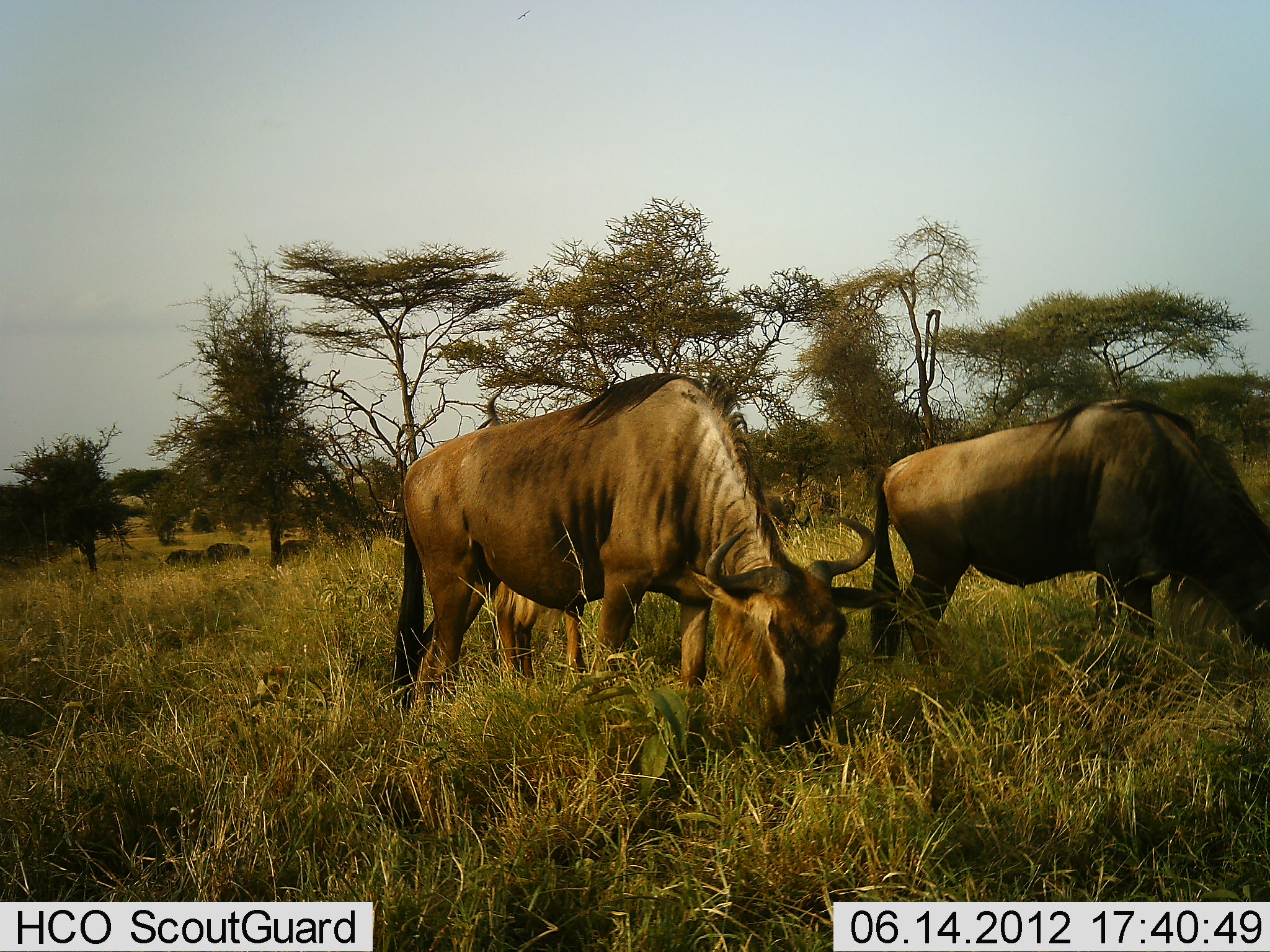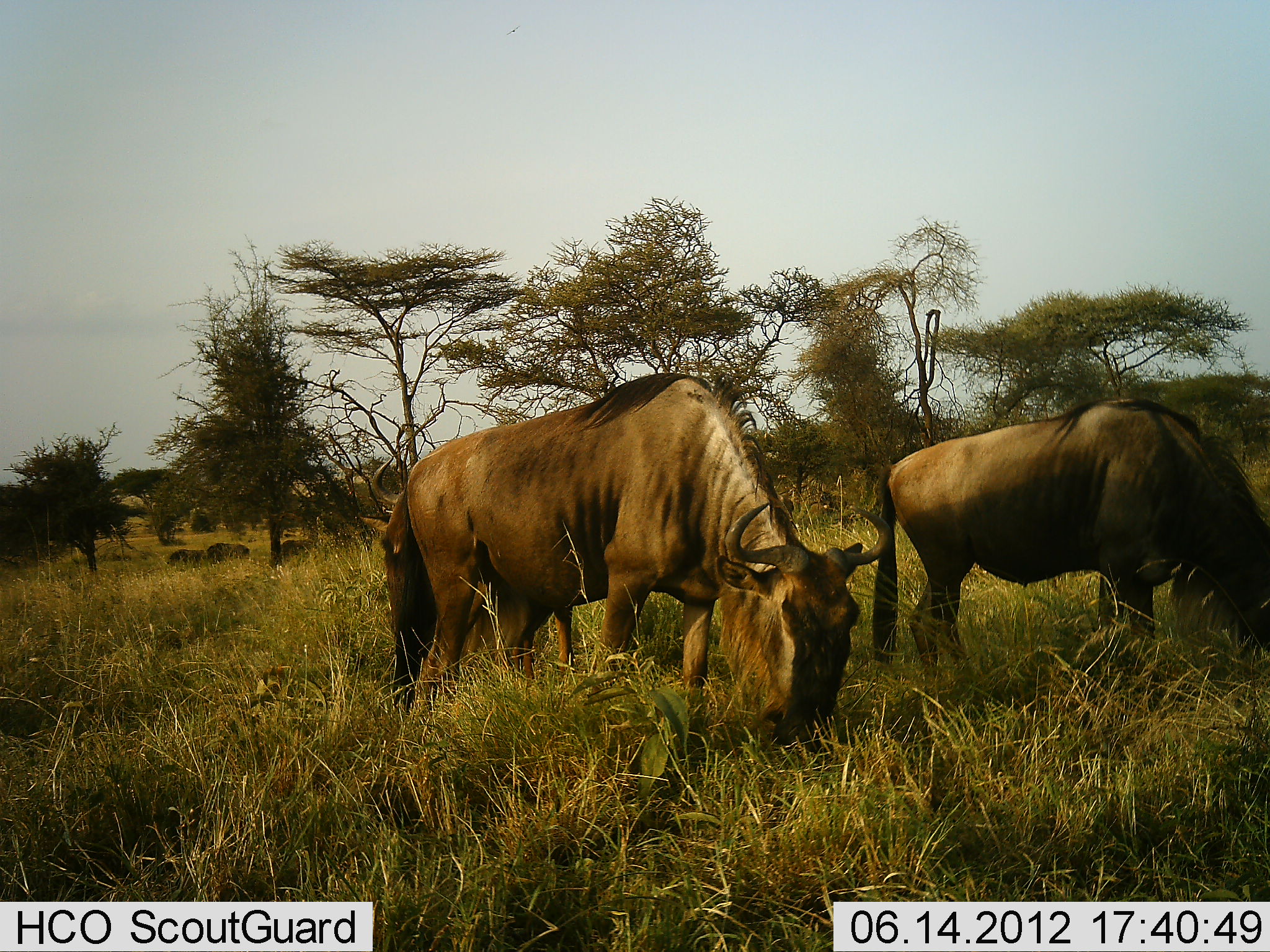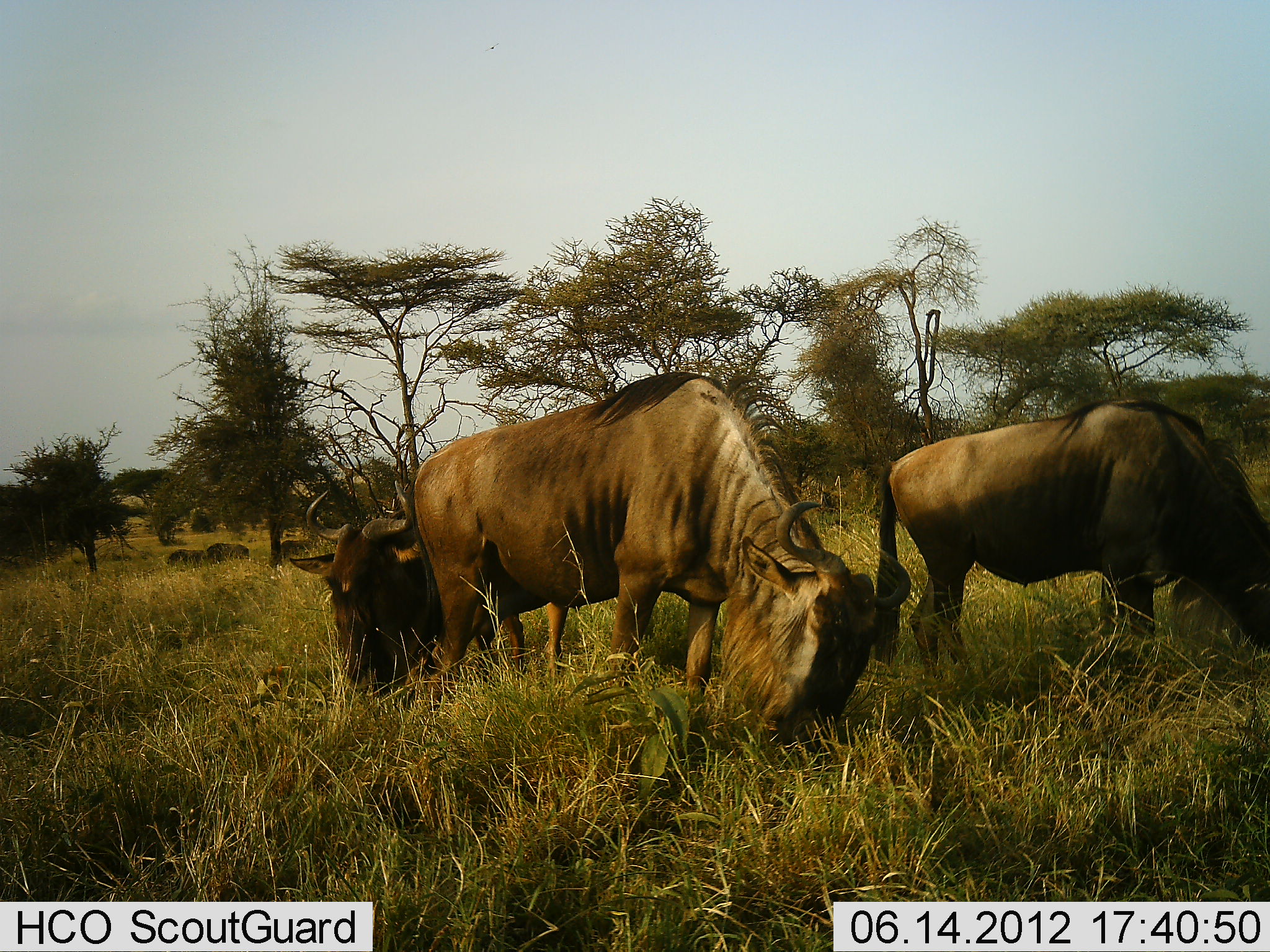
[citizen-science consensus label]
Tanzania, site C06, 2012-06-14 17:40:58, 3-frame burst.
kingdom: Animalia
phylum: Chordata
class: Mammalia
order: Artiodactyla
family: Bovidae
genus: Connochaetes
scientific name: Connochaetes taurinus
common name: blue wildebeest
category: wildebeest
Wildebeest (blue wildebeest) (Connochaetes taurinus), count 3. Behavior (volunteer vote fractions): standing 30%, resting 0%, moving 30%, interacting 0%. Young present (vote fraction): 0%. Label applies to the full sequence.